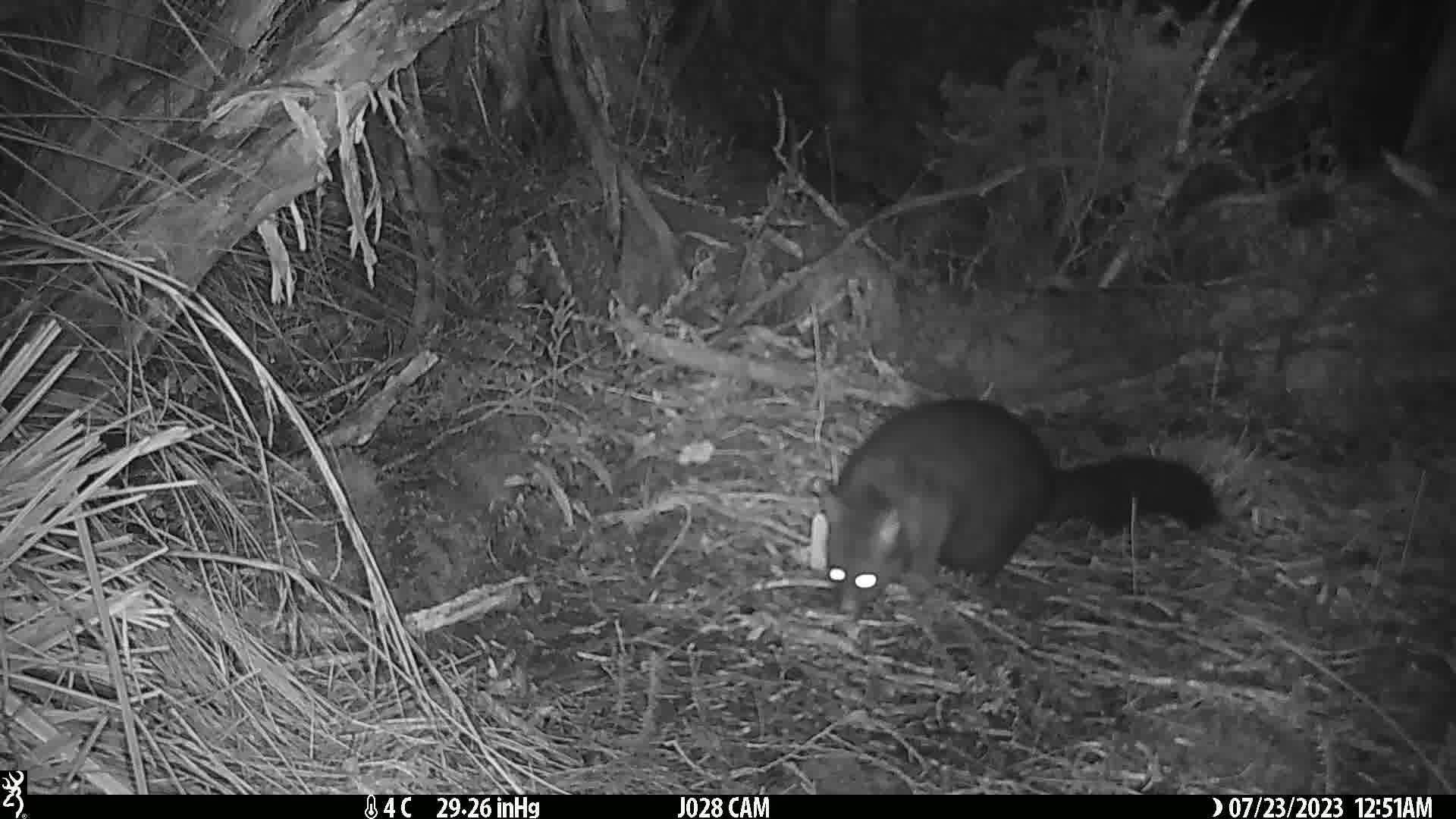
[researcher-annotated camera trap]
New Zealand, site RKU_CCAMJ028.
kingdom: Animalia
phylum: Chordata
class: Mammalia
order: Diprotodontia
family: Phalangeridae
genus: Trichosurus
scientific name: Trichosurus vulpecula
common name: common brushtail possum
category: possum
Possum (common brushtail possum) (Trichosurus vulpecula).